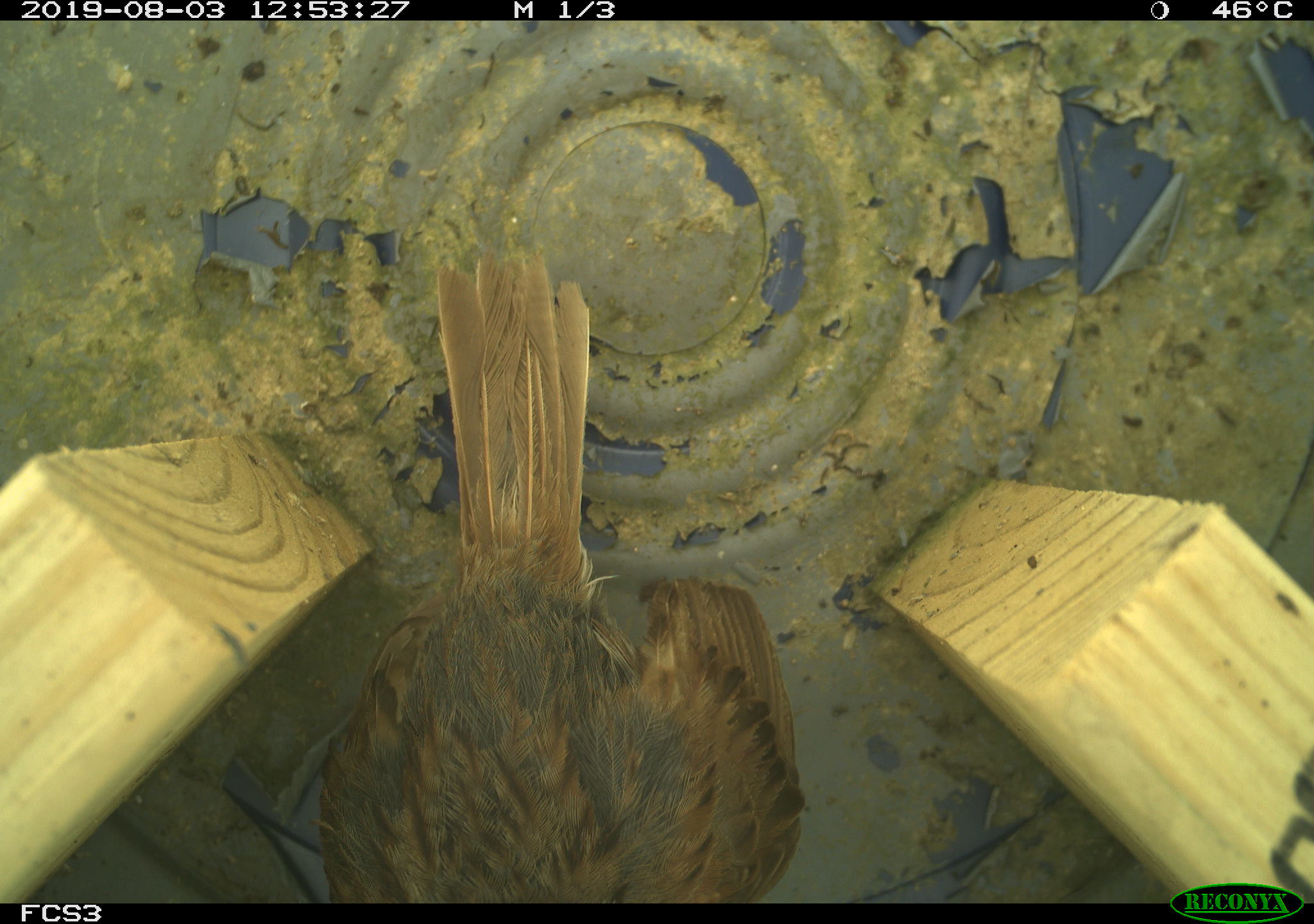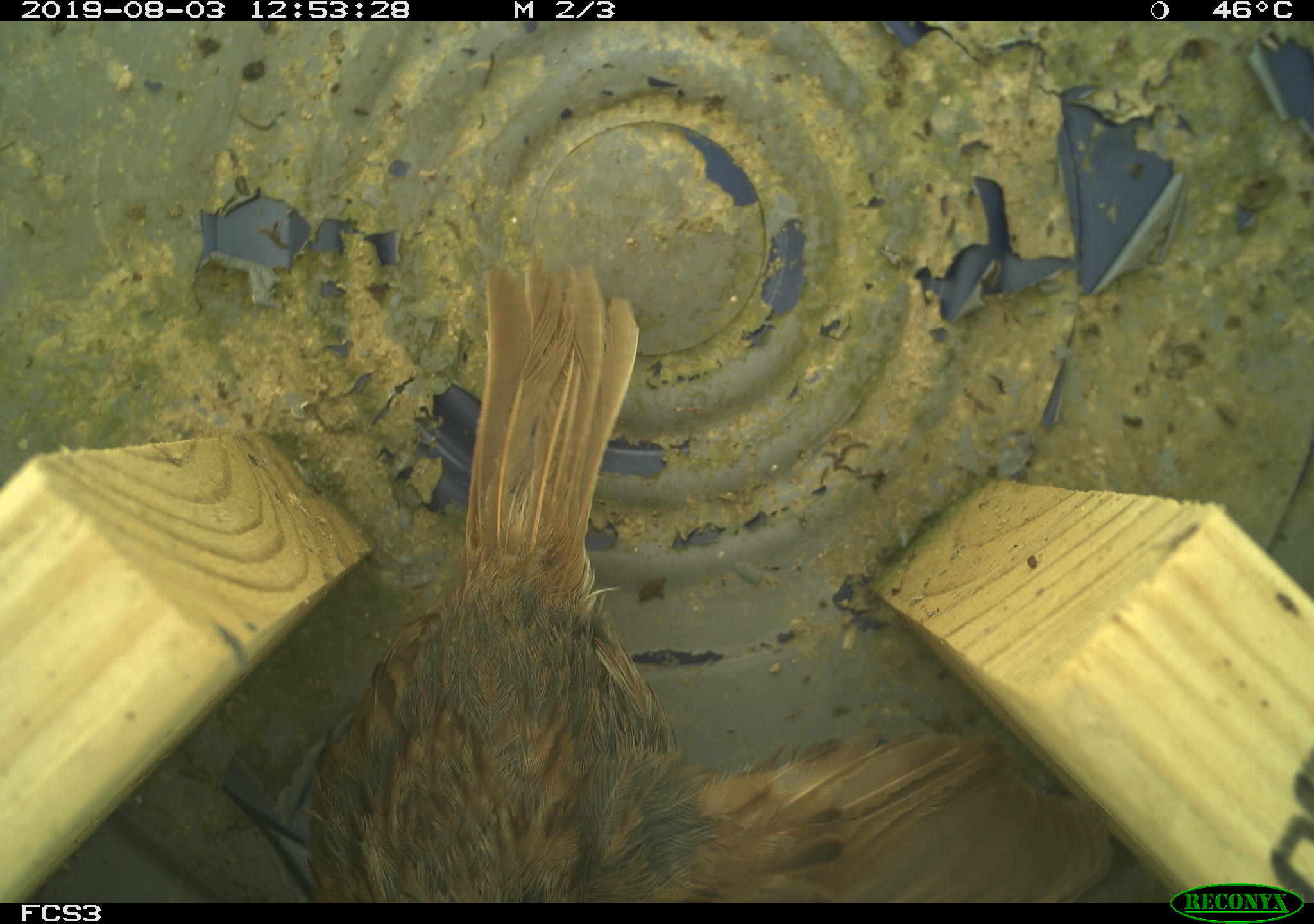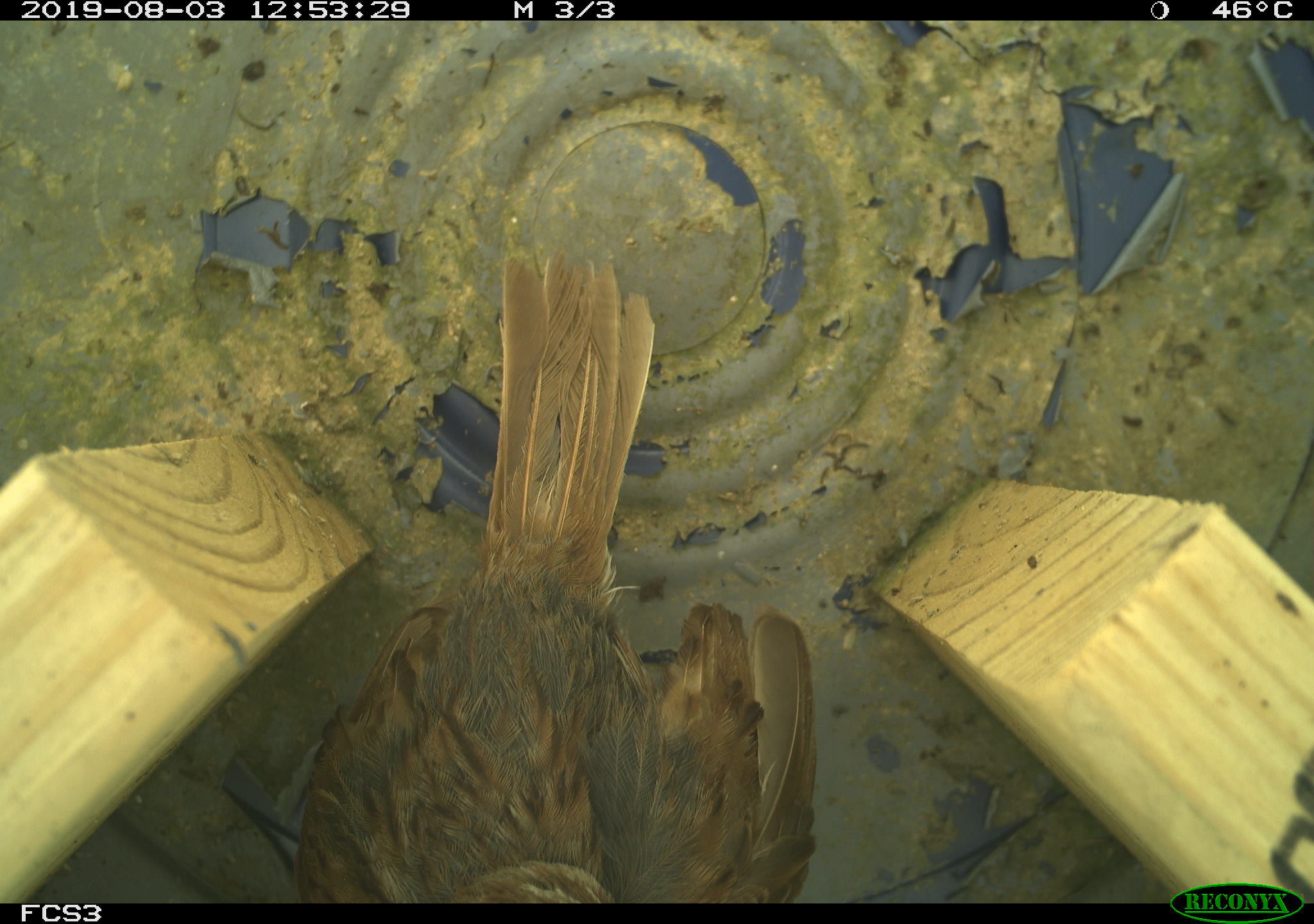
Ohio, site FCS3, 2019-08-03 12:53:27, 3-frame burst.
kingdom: Animalia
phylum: Chordata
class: Aves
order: Passeriformes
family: Passerellidae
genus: Melospiza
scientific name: Melospiza melodia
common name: song sparrow